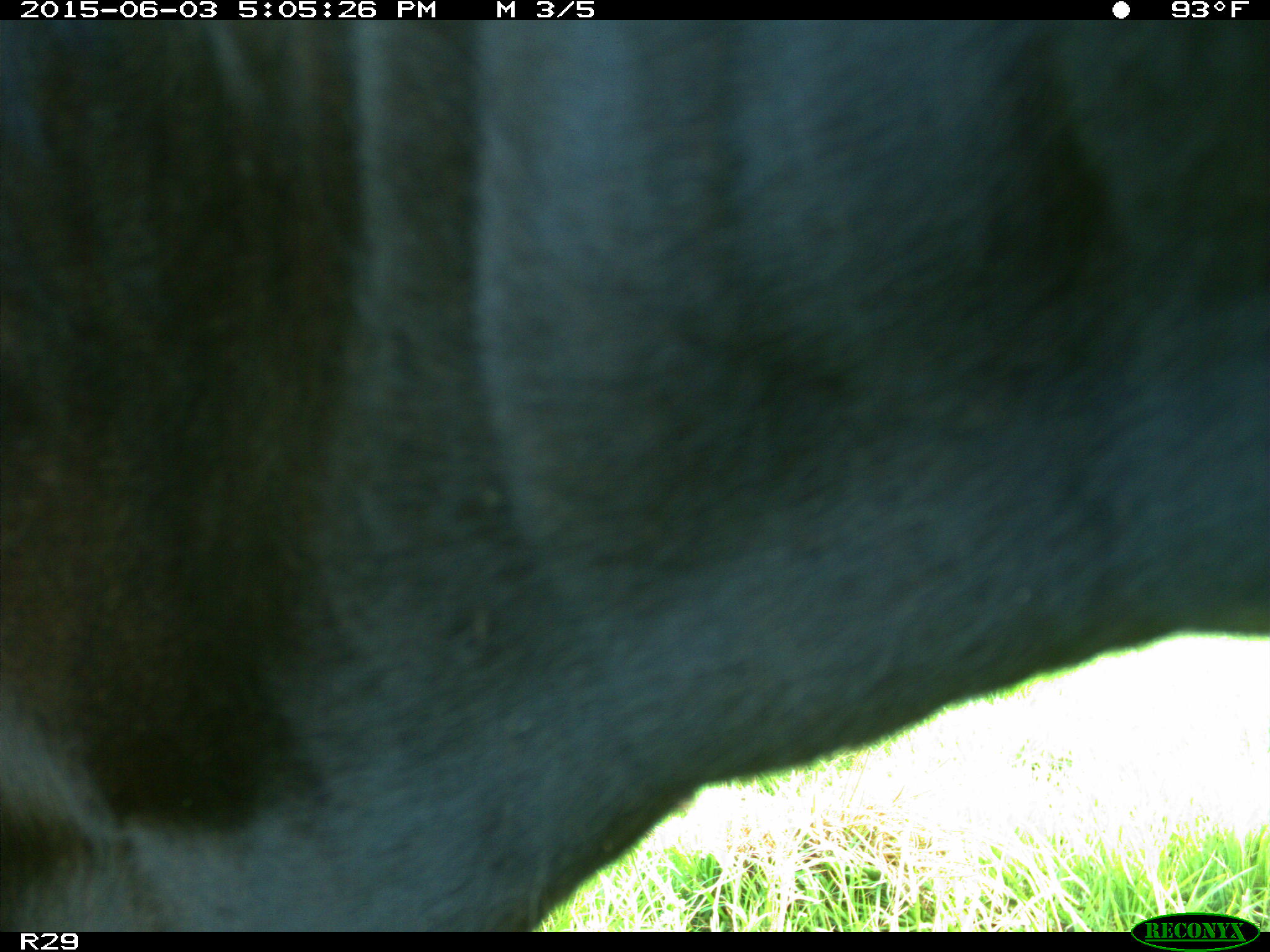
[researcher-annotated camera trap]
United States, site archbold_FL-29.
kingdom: Animalia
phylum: Chordata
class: Mammalia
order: Artiodactyla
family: Bovidae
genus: Bos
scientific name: Bos taurus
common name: domestic cow